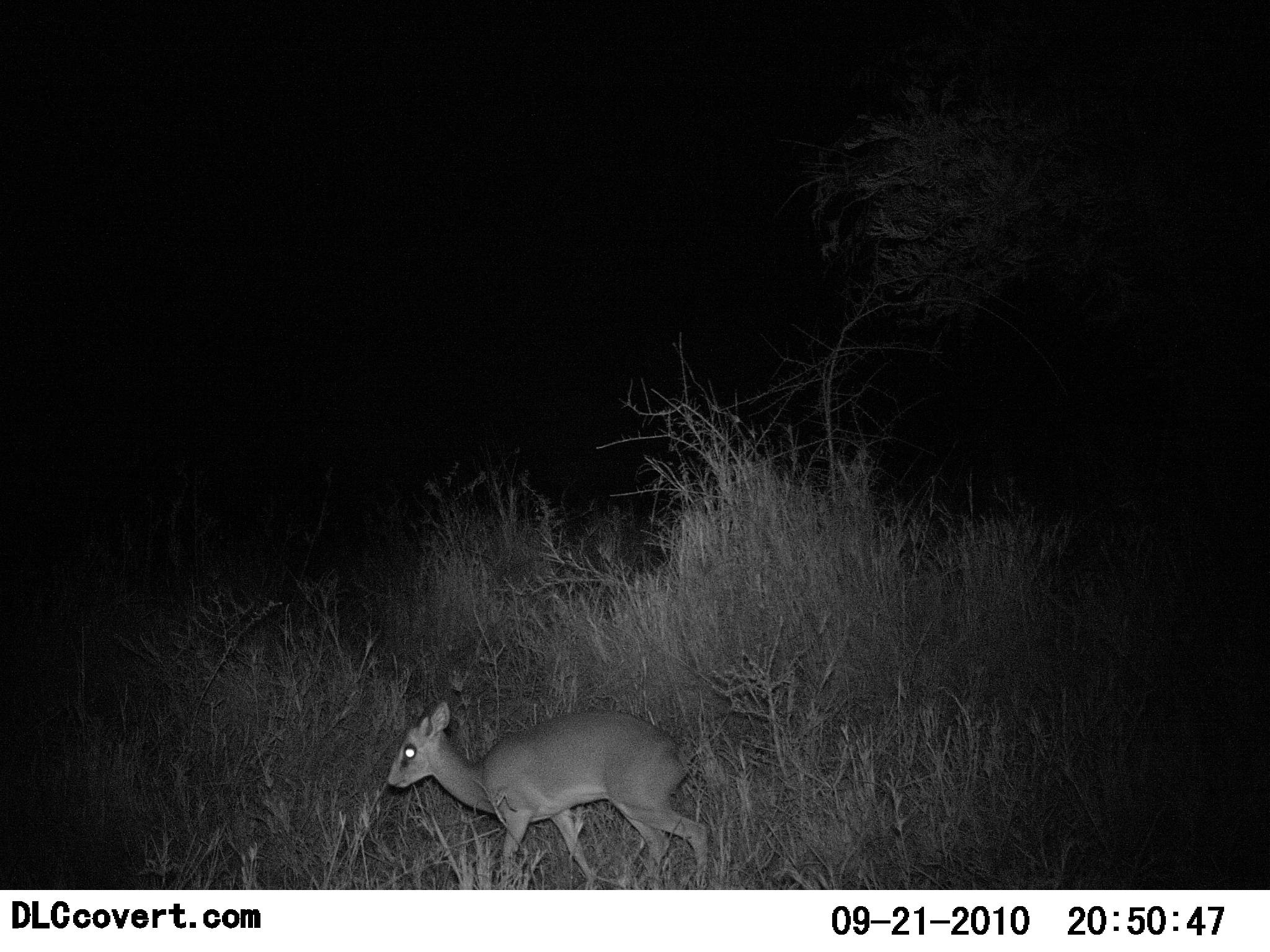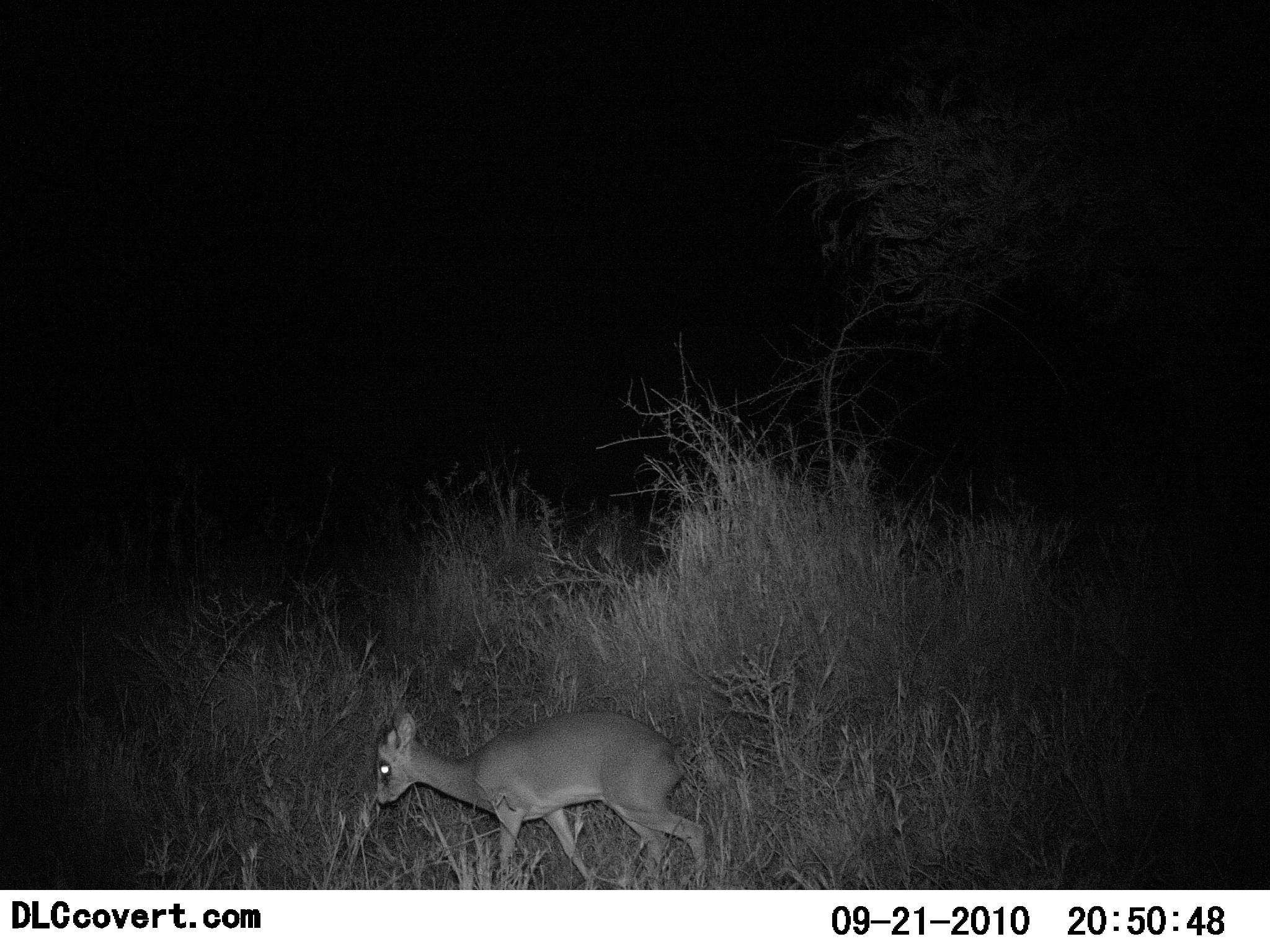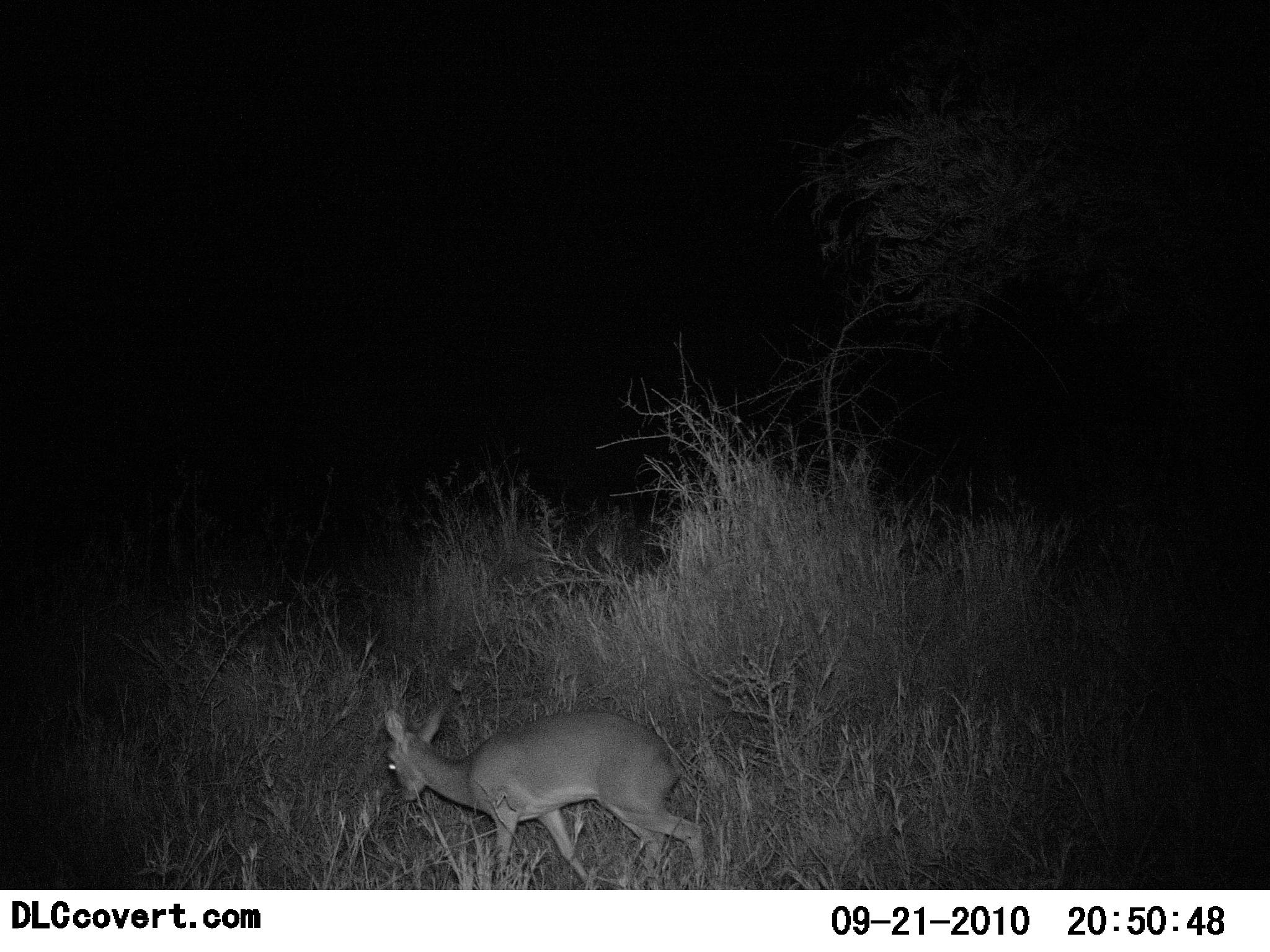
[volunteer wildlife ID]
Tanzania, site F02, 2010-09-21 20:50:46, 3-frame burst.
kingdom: Animalia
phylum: Chordata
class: Mammalia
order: Artiodactyla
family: Bovidae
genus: Madoqua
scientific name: Madoqua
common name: dikdik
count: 1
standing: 79%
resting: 0%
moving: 14%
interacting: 0%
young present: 0%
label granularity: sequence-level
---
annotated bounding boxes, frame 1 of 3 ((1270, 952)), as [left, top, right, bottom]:
animal: [387, 699, 709, 890]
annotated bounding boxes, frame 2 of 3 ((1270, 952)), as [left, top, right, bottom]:
animal: [375, 712, 707, 890]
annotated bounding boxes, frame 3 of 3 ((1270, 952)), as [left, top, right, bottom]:
animal: [382, 702, 705, 891]